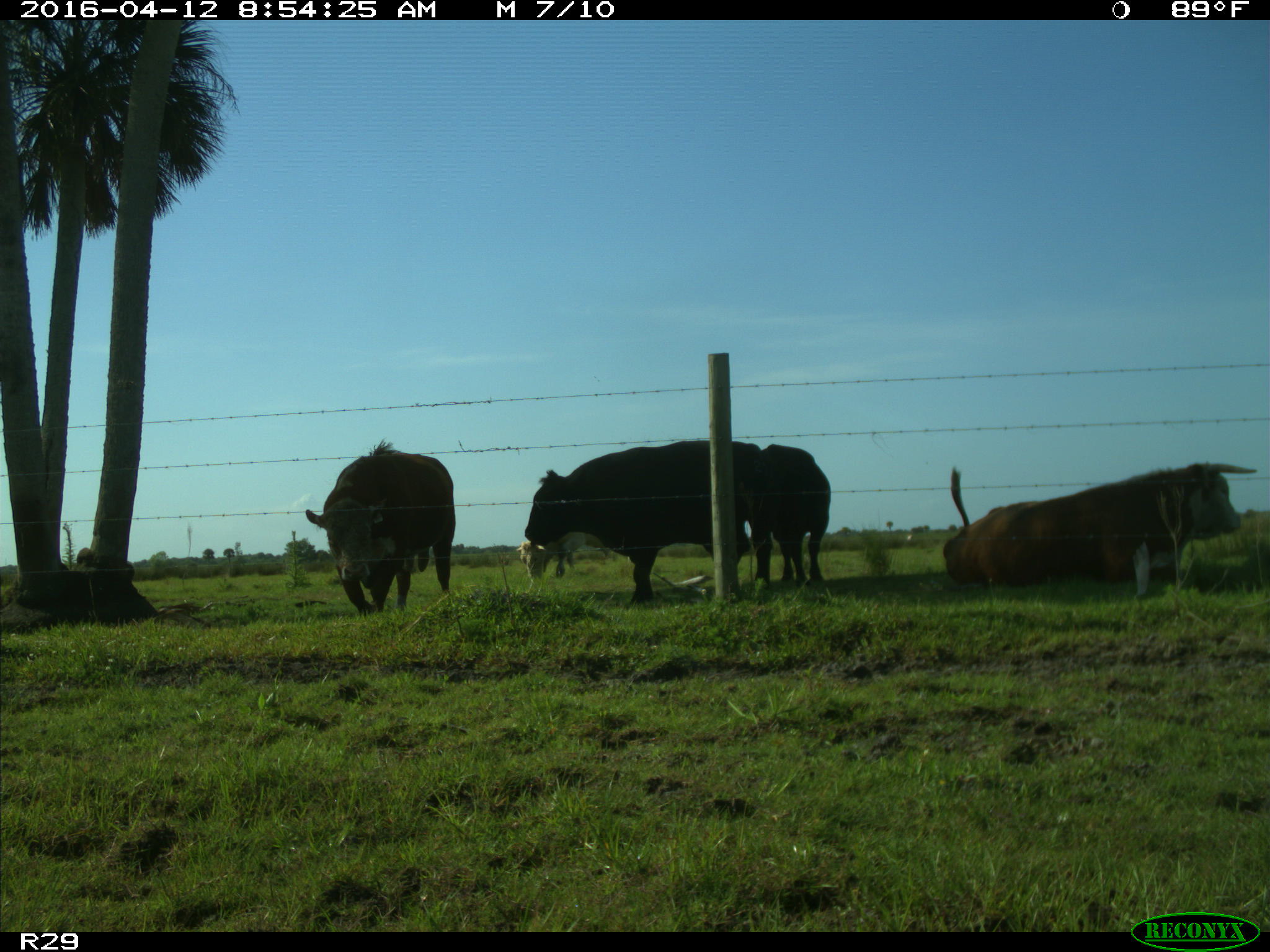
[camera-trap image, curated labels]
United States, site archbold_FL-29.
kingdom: Animalia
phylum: Chordata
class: Mammalia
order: Artiodactyla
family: Bovidae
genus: Bos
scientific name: Bos taurus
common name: domestic cow